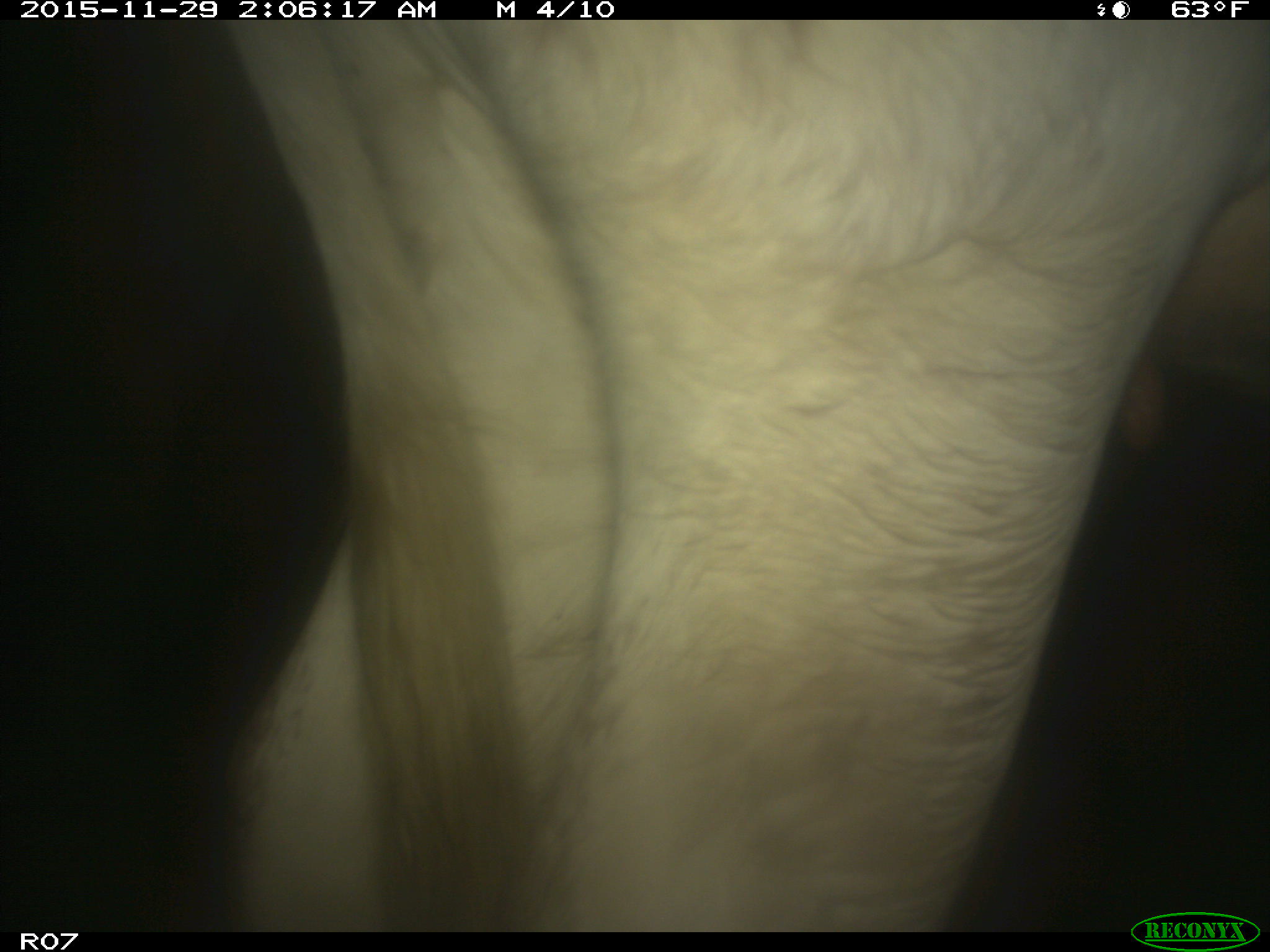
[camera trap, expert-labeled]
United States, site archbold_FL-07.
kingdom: Animalia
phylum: Chordata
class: Mammalia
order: Artiodactyla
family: Bovidae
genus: Bos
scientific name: Bos taurus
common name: domestic cow